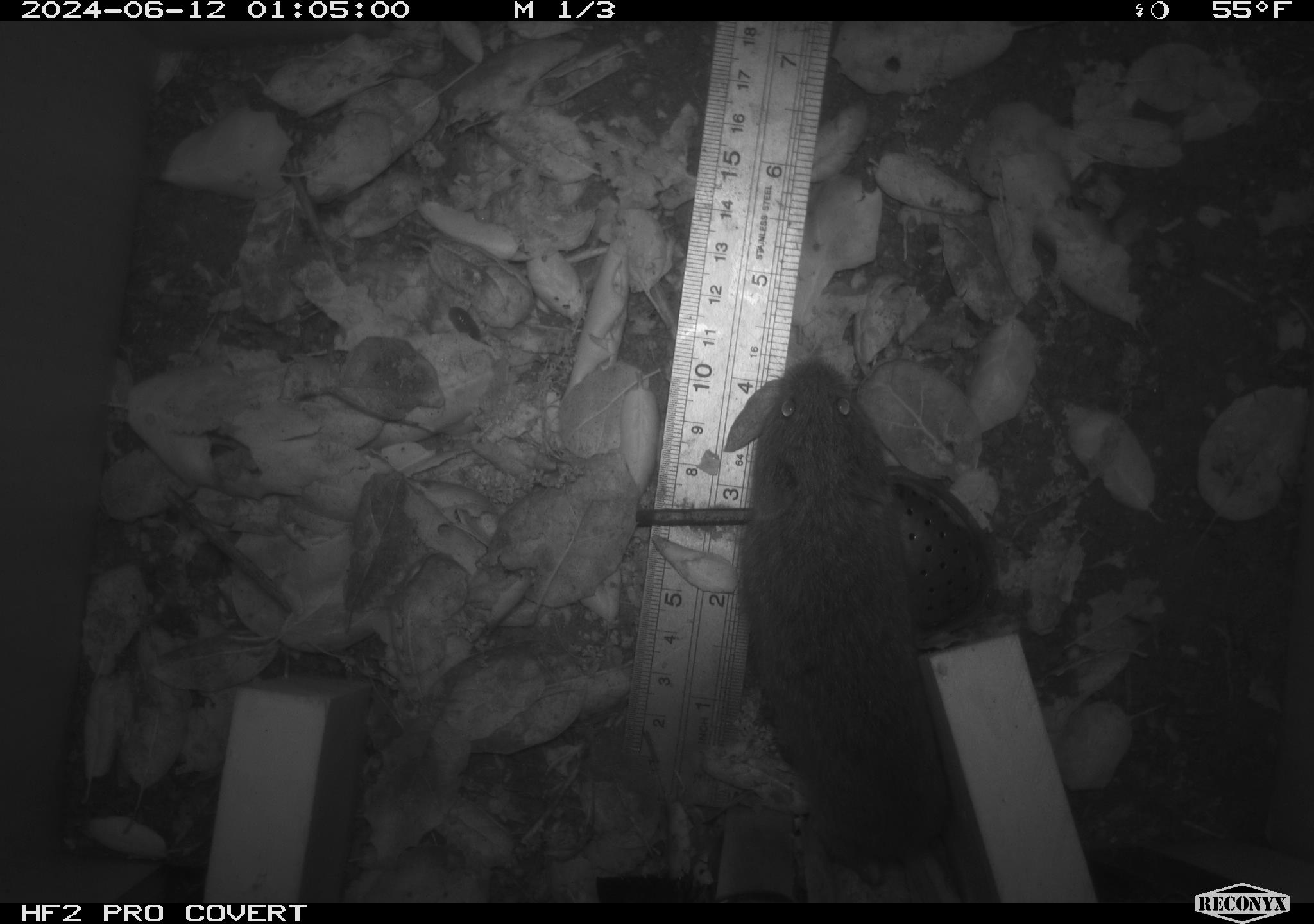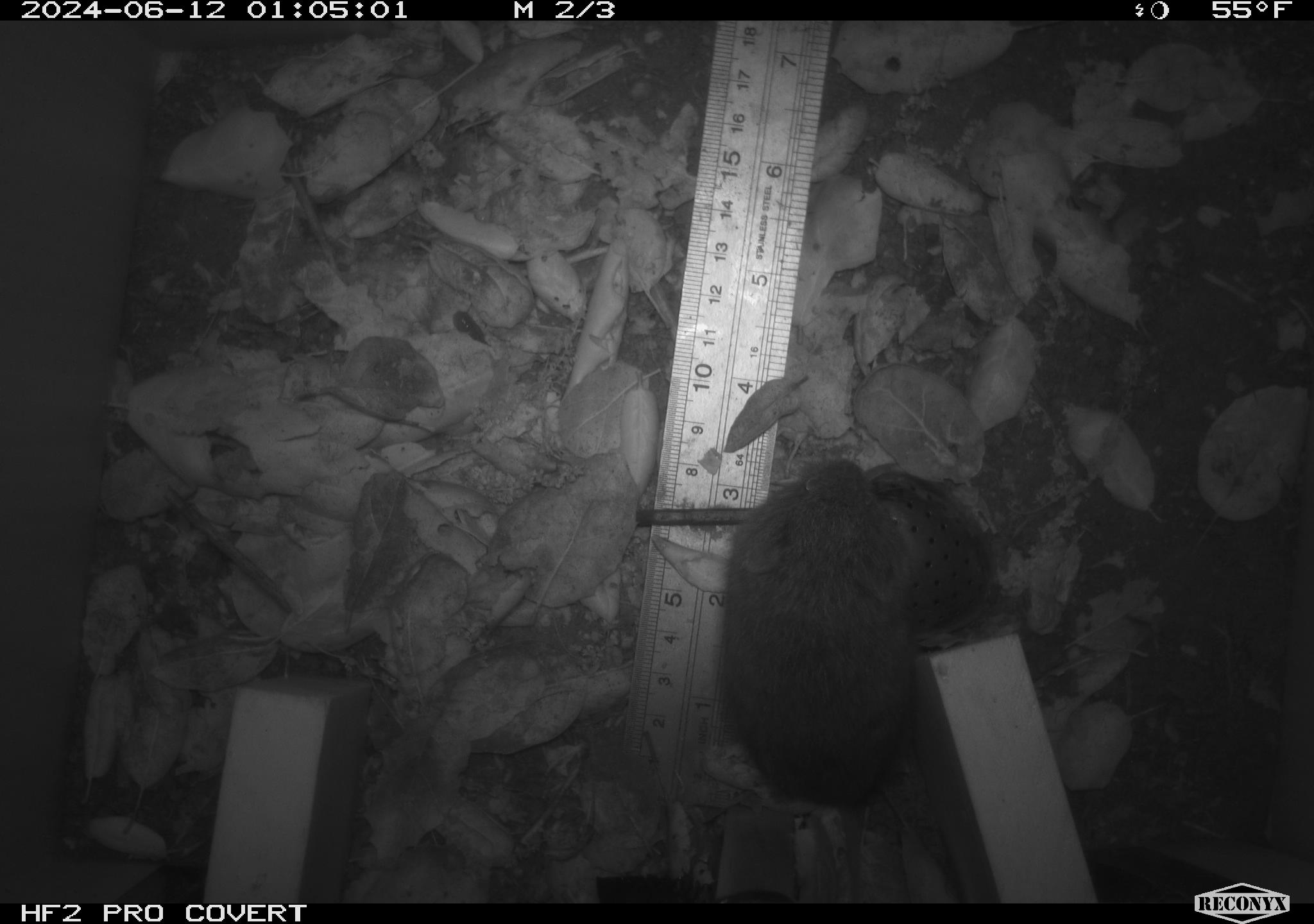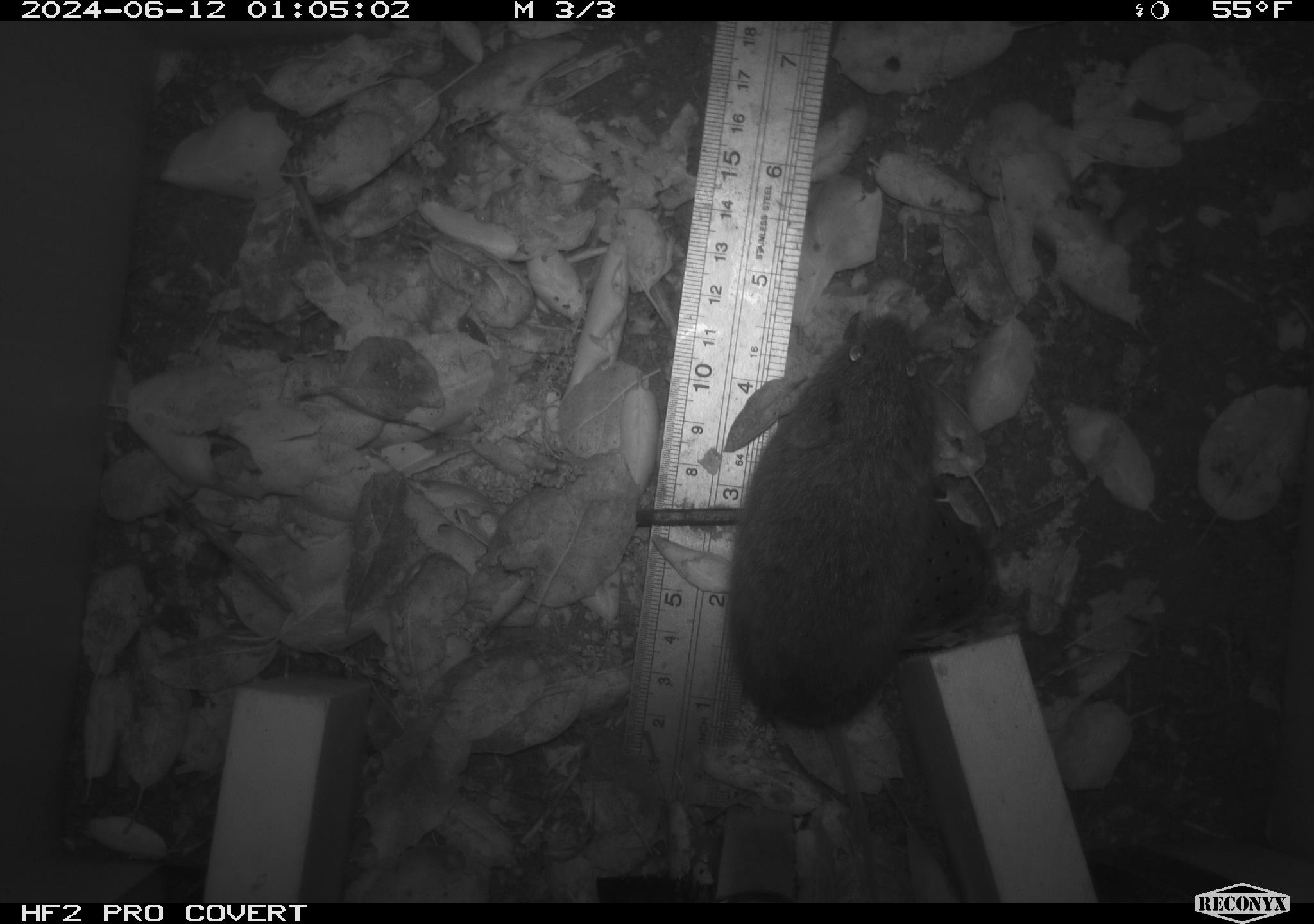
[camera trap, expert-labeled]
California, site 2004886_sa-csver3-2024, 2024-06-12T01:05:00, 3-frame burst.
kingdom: Animalia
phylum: Chordata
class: Mammalia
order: Rodentia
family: Cricetidae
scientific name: Arvicolinae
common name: voles, lemmings, and muskrats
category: arvicolinae subfamily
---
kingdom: Animalia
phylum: Chordata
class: Mammalia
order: Rodentia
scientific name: Rodentia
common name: rodent